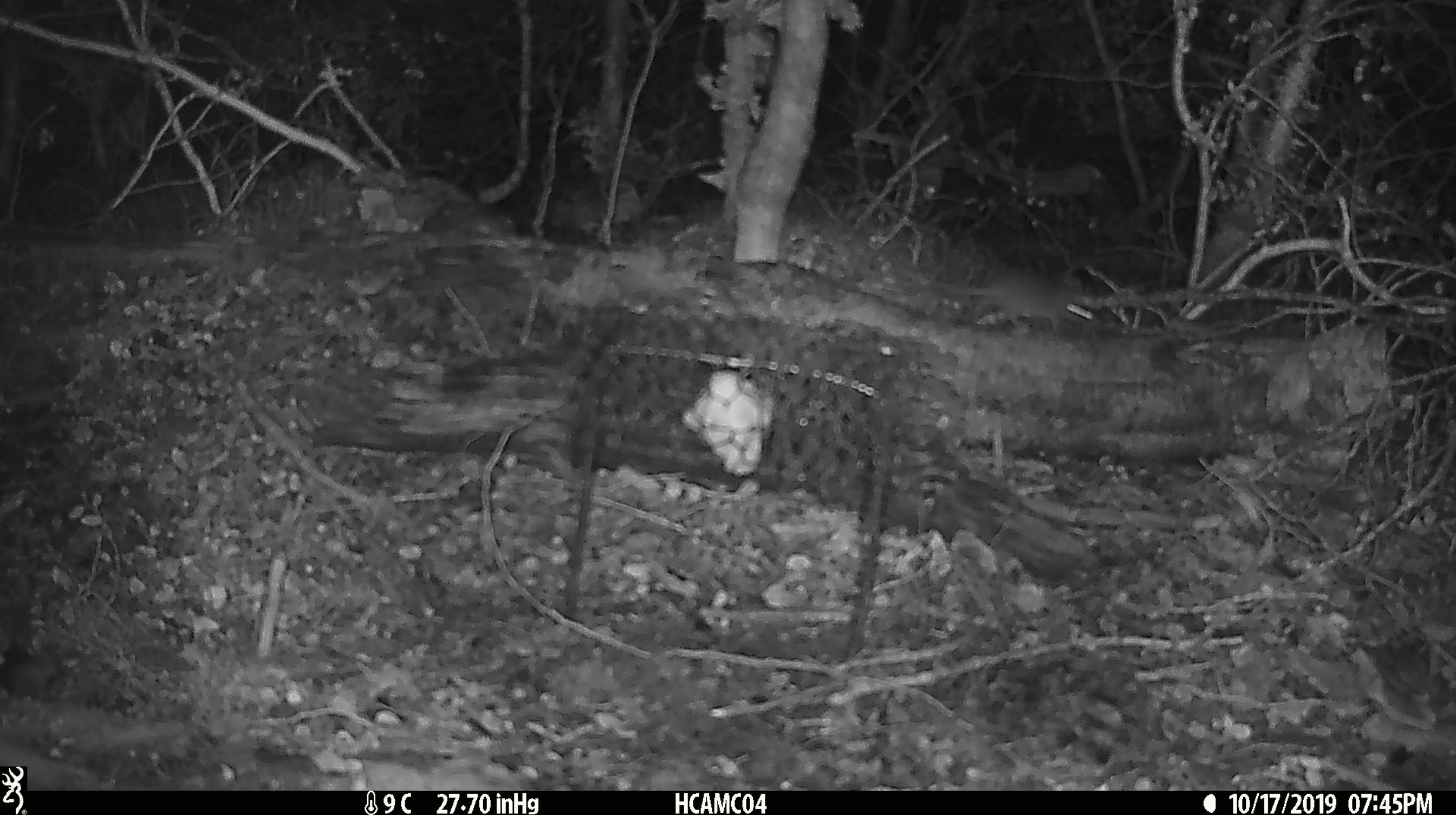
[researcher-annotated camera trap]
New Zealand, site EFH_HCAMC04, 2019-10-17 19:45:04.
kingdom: Animalia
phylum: Chordata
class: Mammalia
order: Rodentia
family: Muridae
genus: Mus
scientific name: Mus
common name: mouse